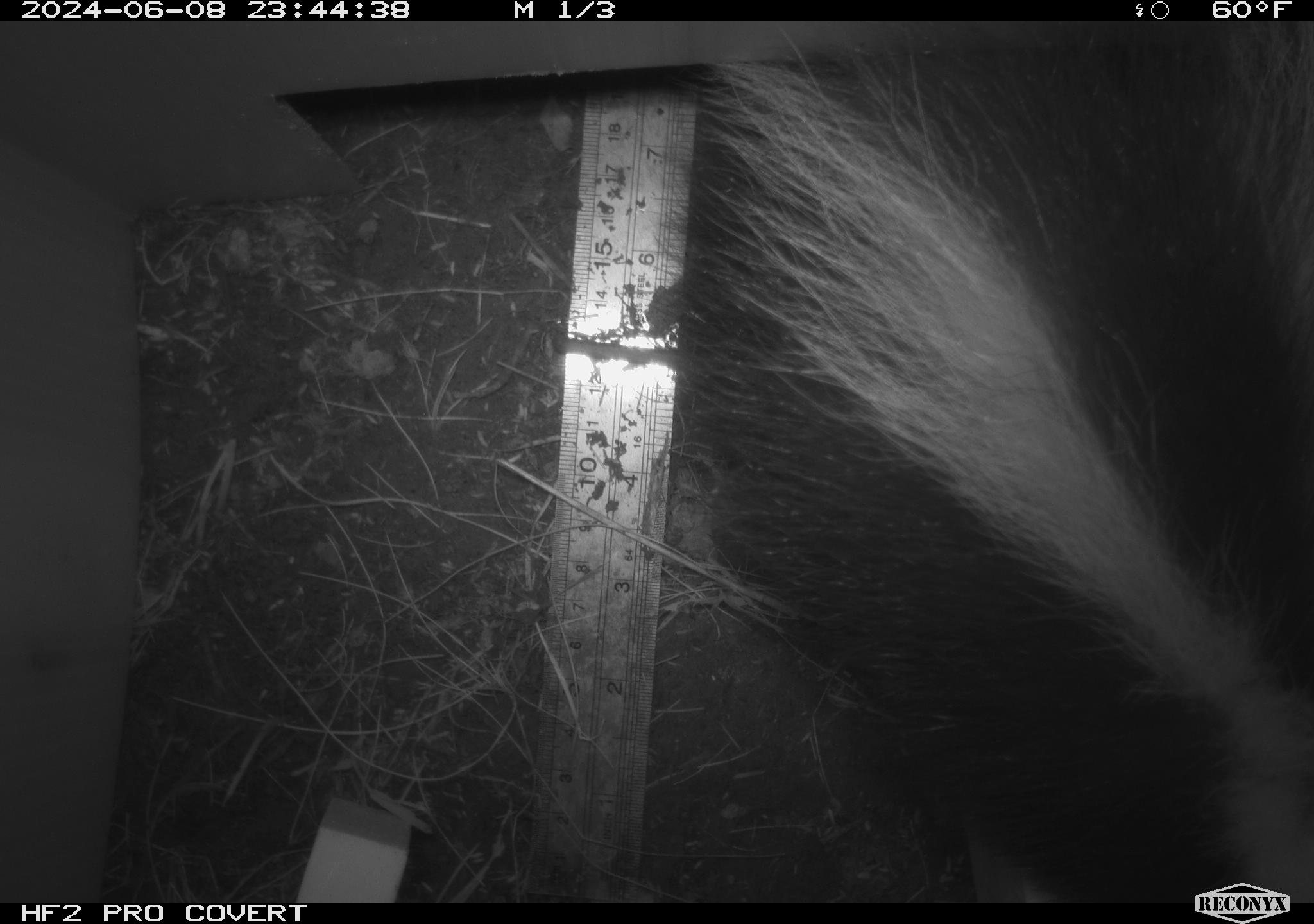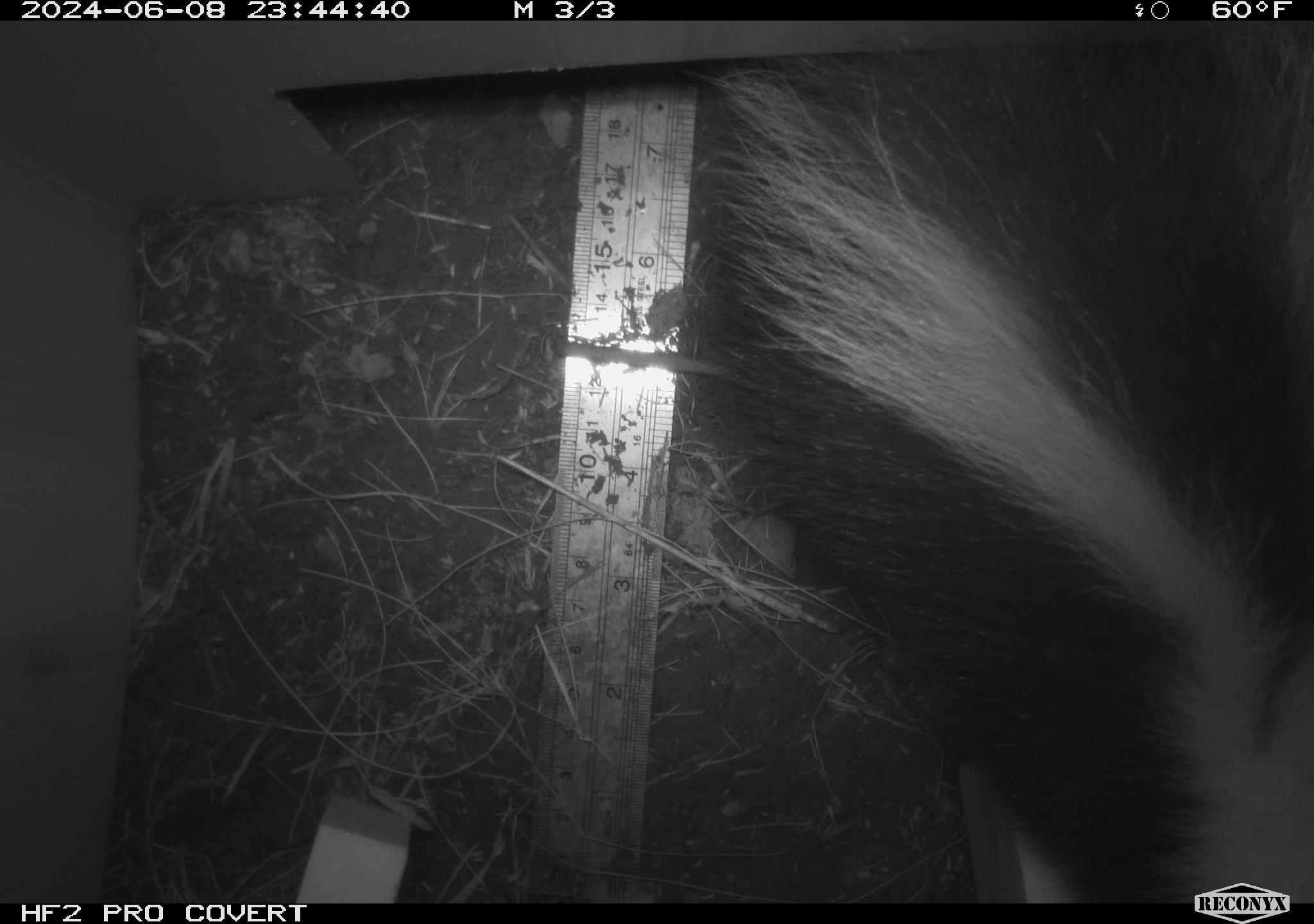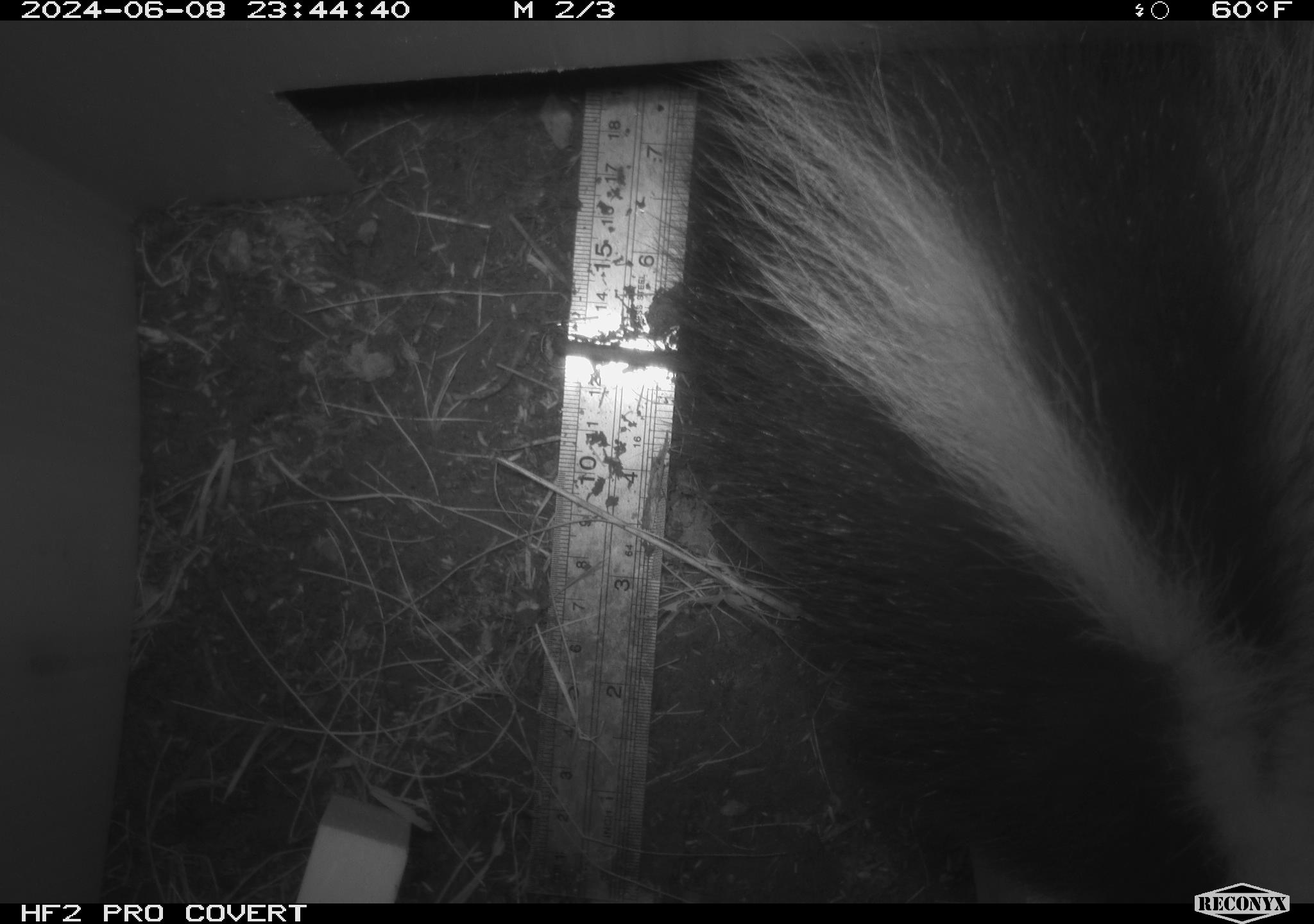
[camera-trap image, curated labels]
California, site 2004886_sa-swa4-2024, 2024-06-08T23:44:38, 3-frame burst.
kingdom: Animalia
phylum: Chordata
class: Mammalia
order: Carnivora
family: Mephitidae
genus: Mephitis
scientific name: Mephitis mephitis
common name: striped skunk